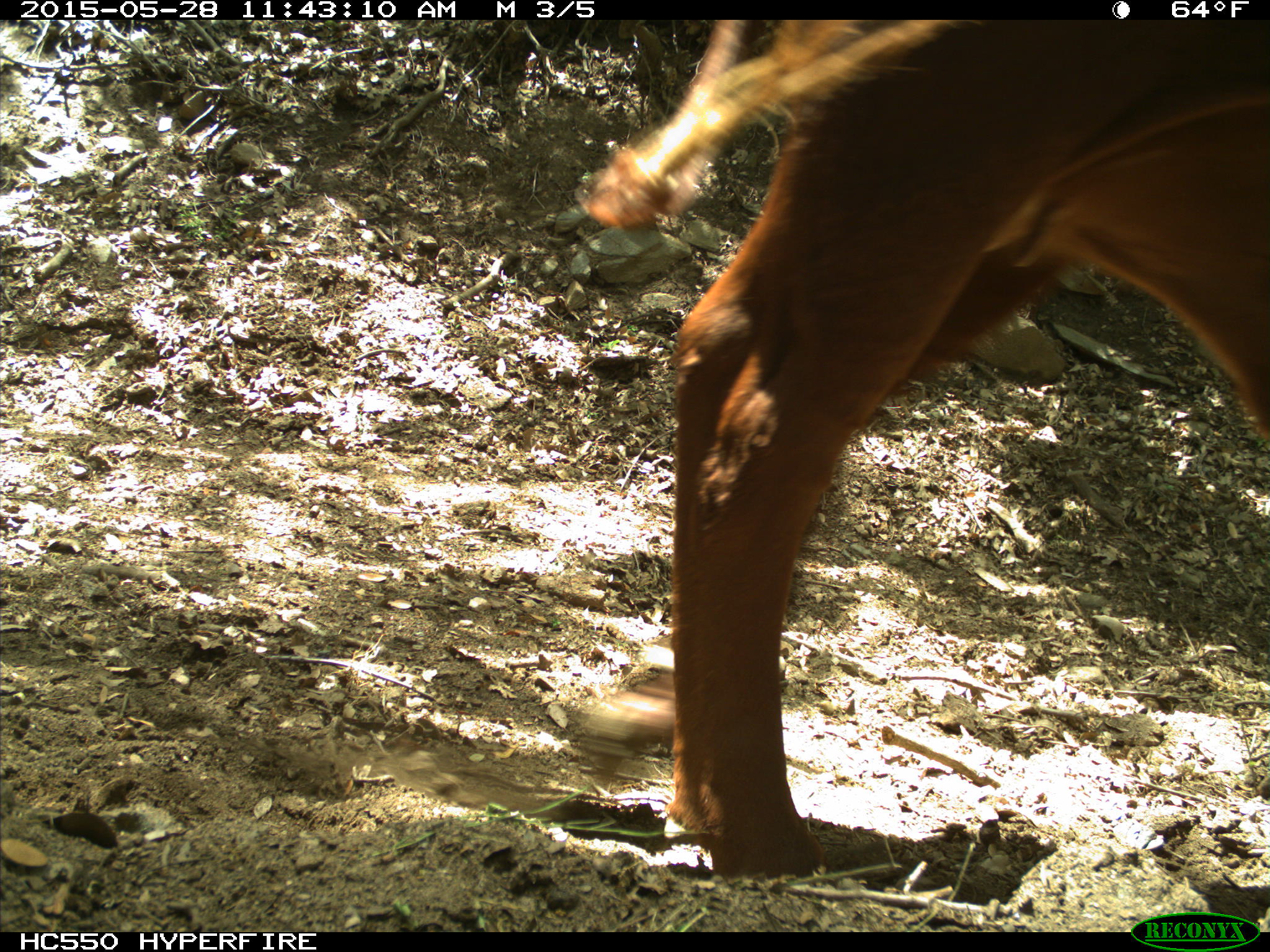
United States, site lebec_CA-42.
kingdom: Animalia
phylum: Chordata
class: Mammalia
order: Artiodactyla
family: Bovidae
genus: Bos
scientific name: Bos taurus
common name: domestic cow